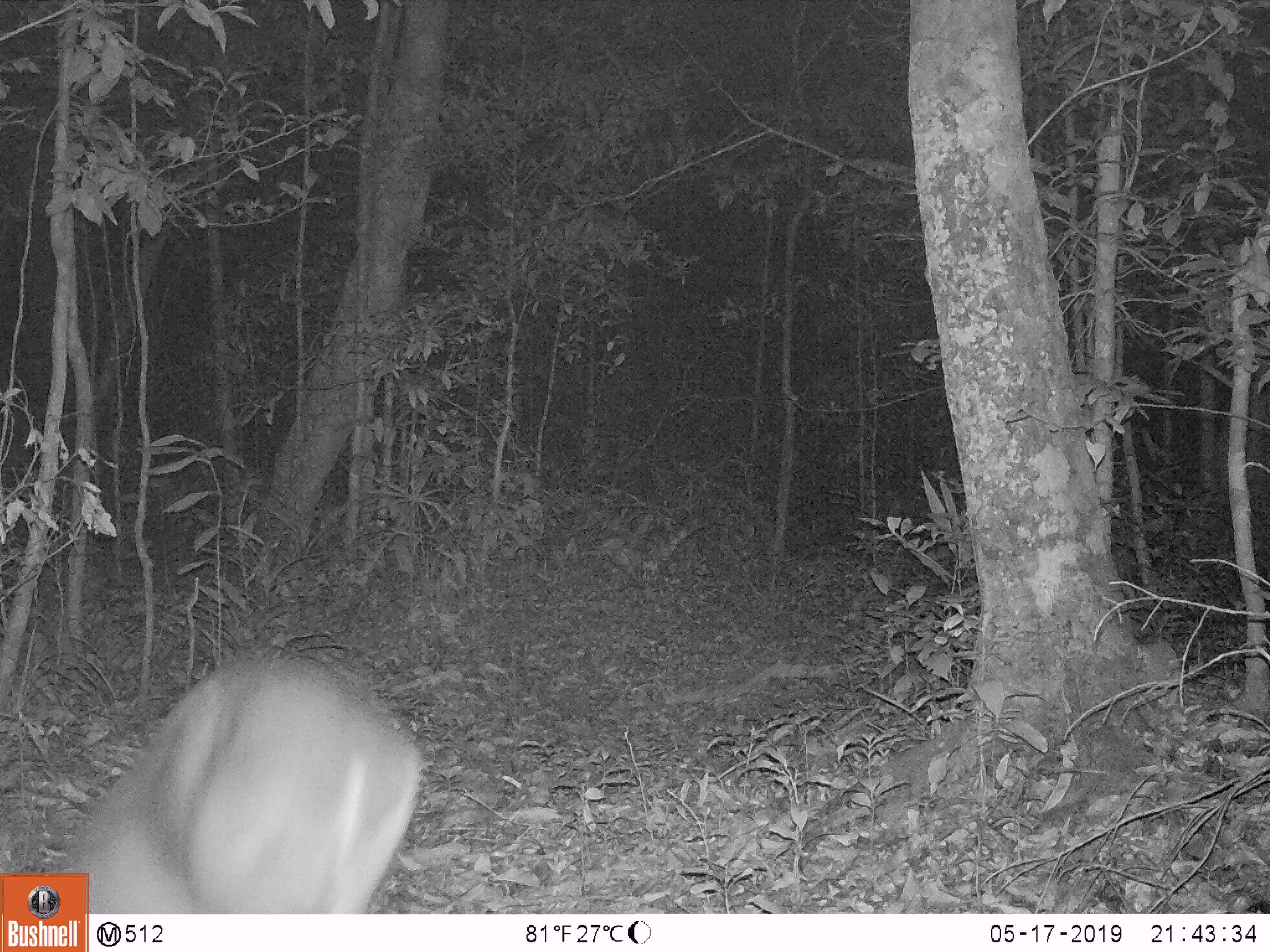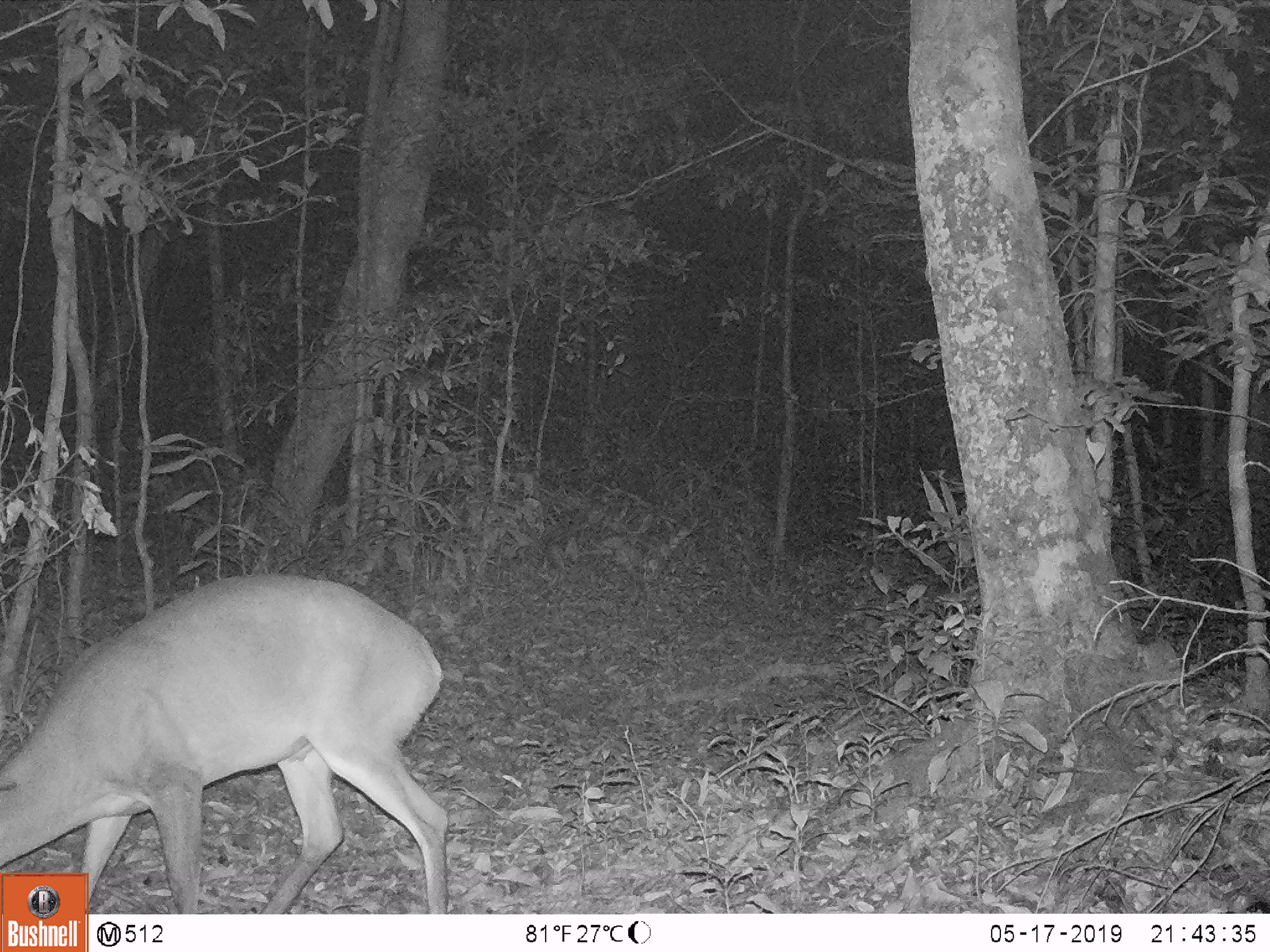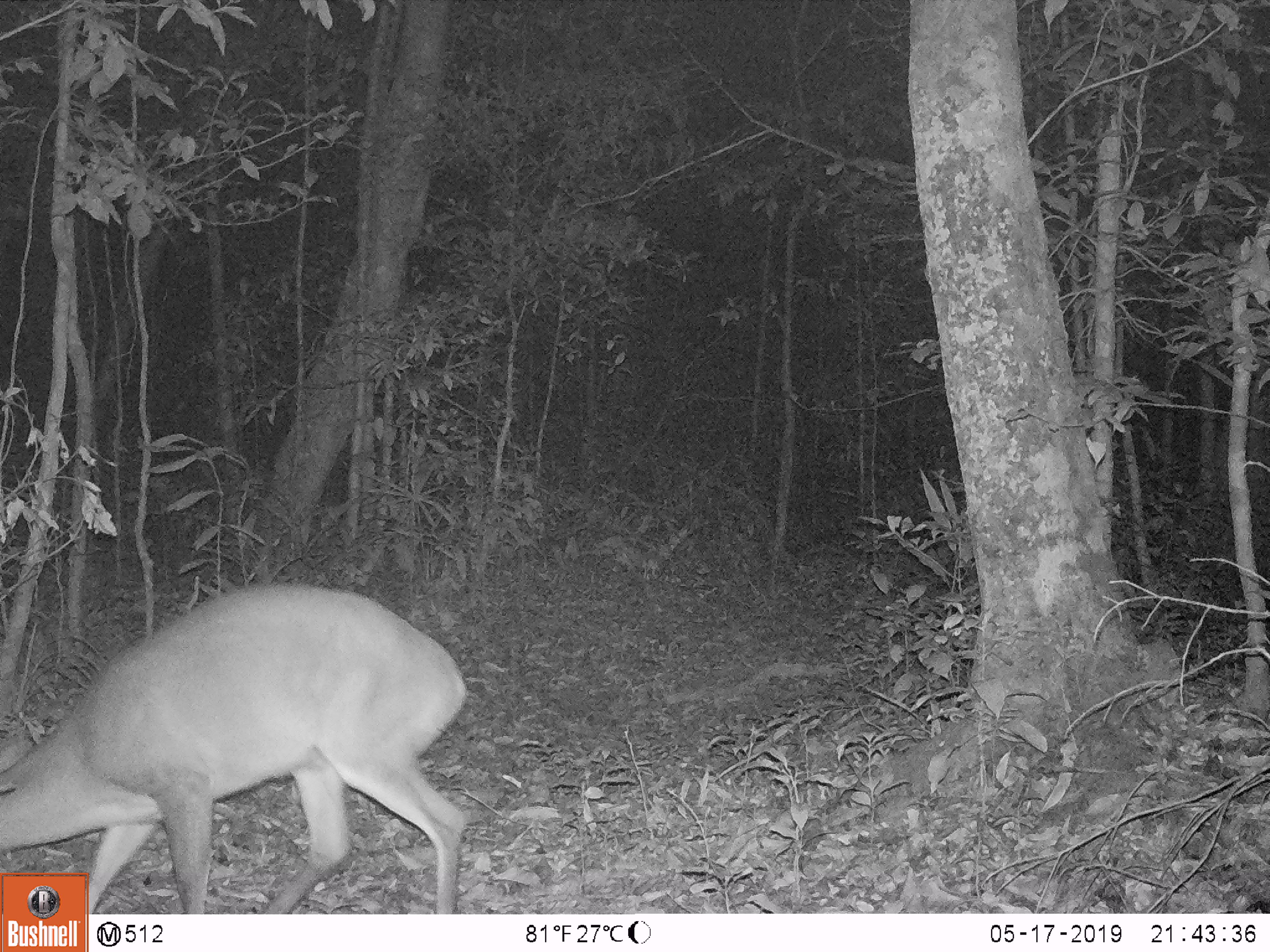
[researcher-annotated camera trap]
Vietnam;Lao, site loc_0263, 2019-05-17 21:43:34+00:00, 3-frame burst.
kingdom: Animalia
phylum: Chordata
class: Mammalia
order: Artiodactyla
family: Cervidae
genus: Muntiacus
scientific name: Muntiacus vuquangensis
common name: large-antlered muntjac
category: large antlered muntjac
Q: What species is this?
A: Large antlered muntjac (large-antlered muntjac) (Muntiacus vuquangensis).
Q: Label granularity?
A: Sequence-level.